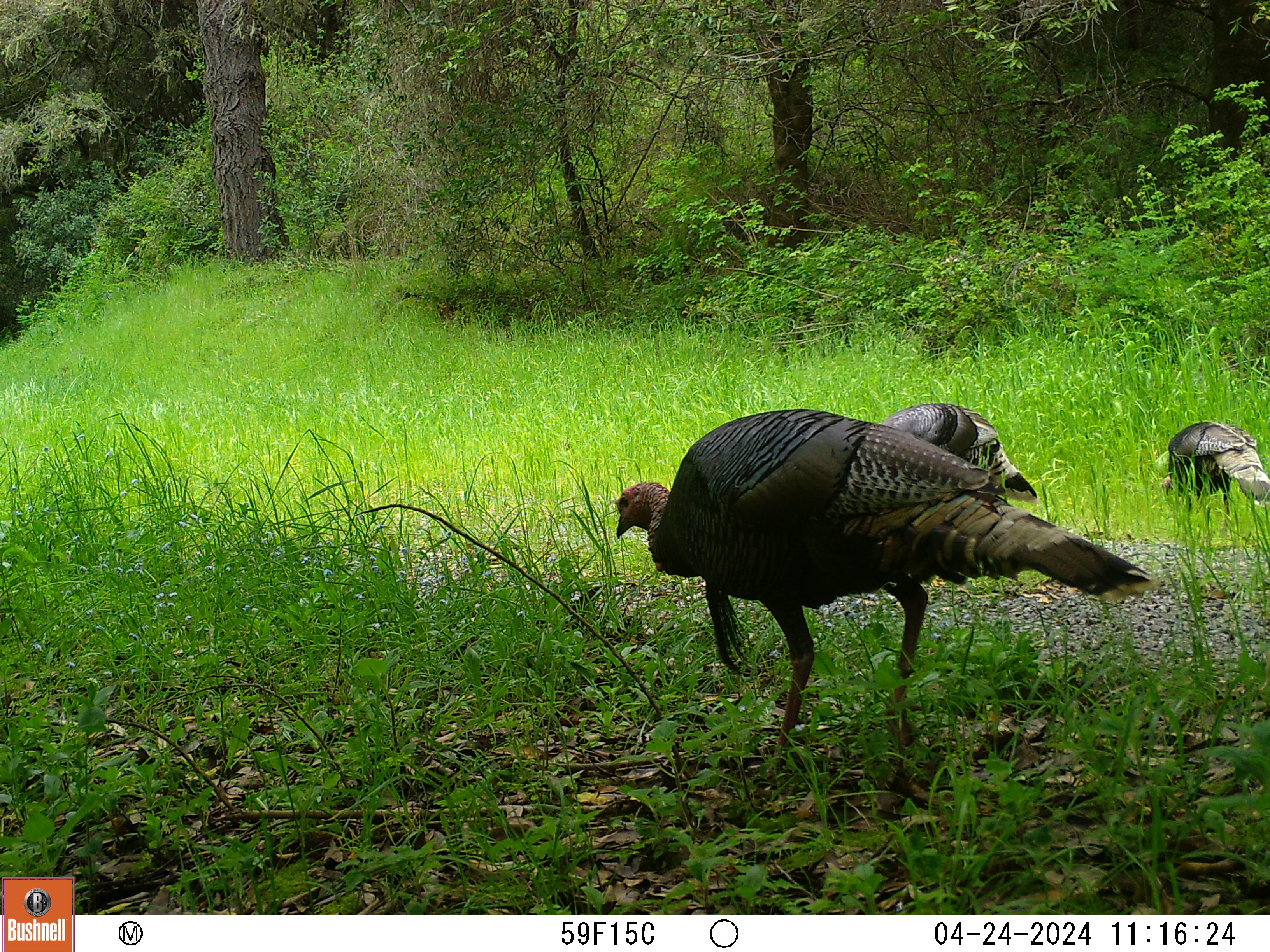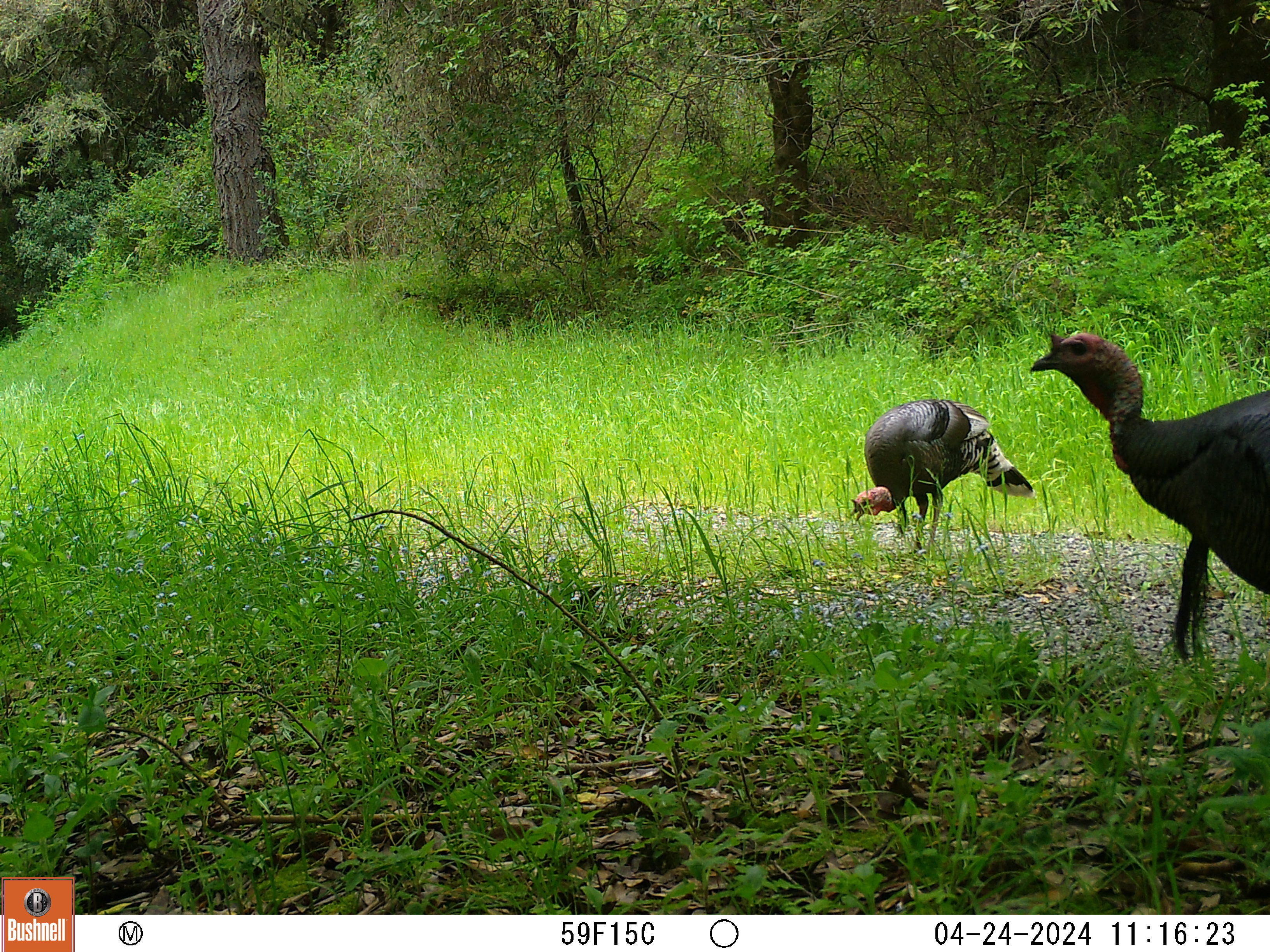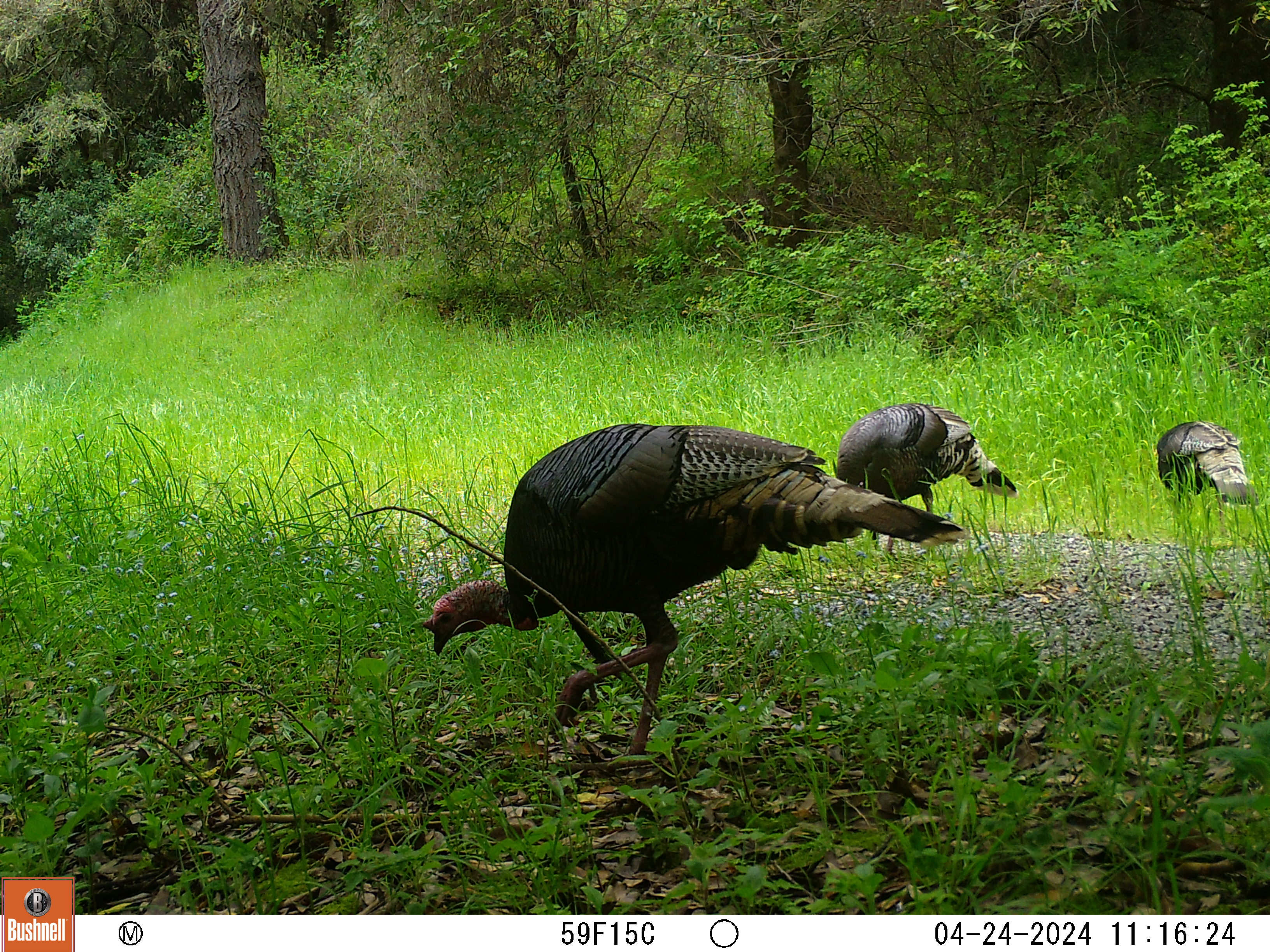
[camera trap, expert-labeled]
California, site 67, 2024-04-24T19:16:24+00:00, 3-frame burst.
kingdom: Animalia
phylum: Chordata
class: Aves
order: Galliformes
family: Phasianidae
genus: Meleagris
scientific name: Meleagris gallopavo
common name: turkey